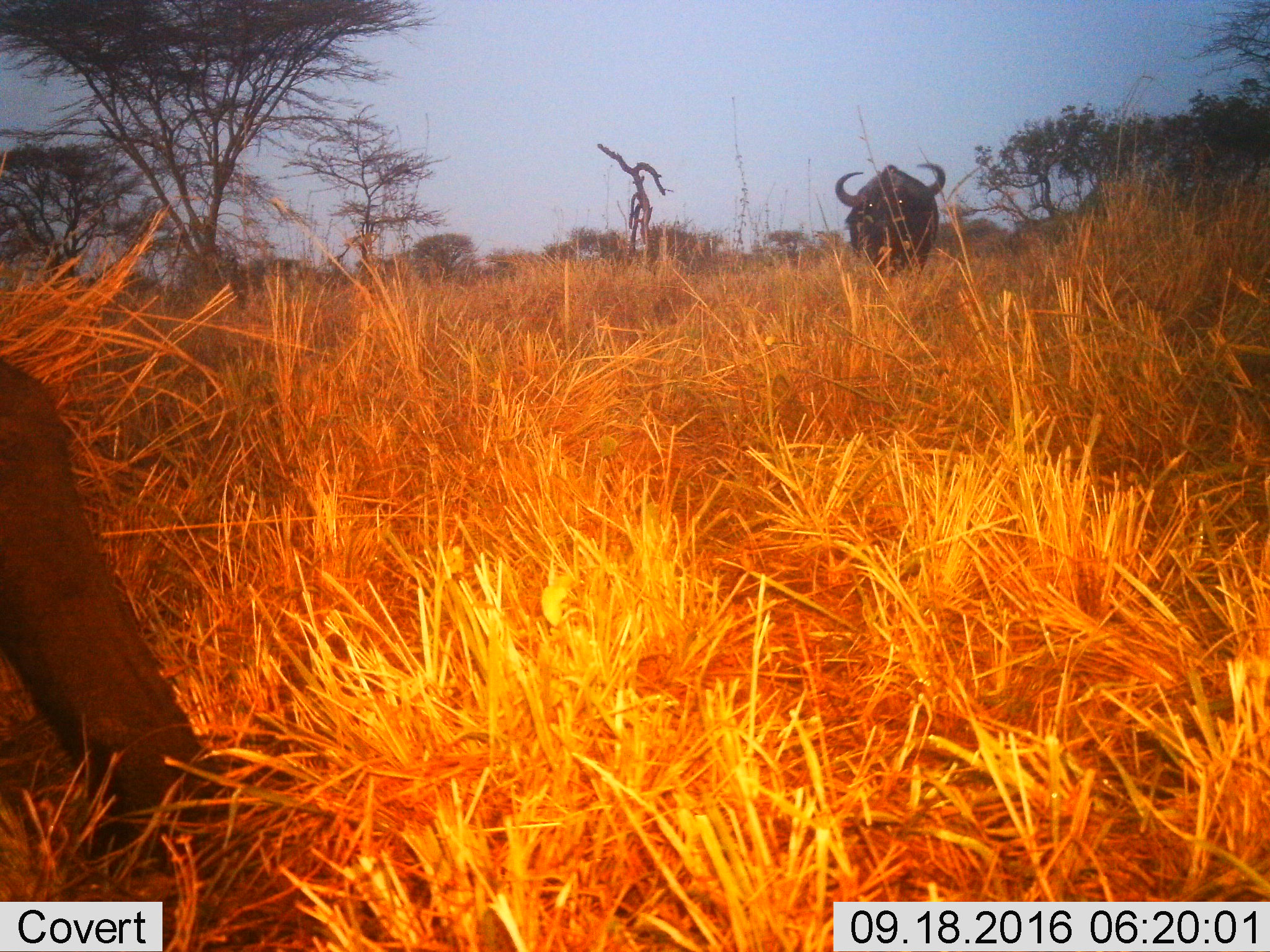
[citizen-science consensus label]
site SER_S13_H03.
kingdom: Animalia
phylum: Chordata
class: Mammalia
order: Artiodactyla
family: Bovidae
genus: Syncerus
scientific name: Syncerus caffer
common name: african buffalo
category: buffalo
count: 1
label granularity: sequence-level